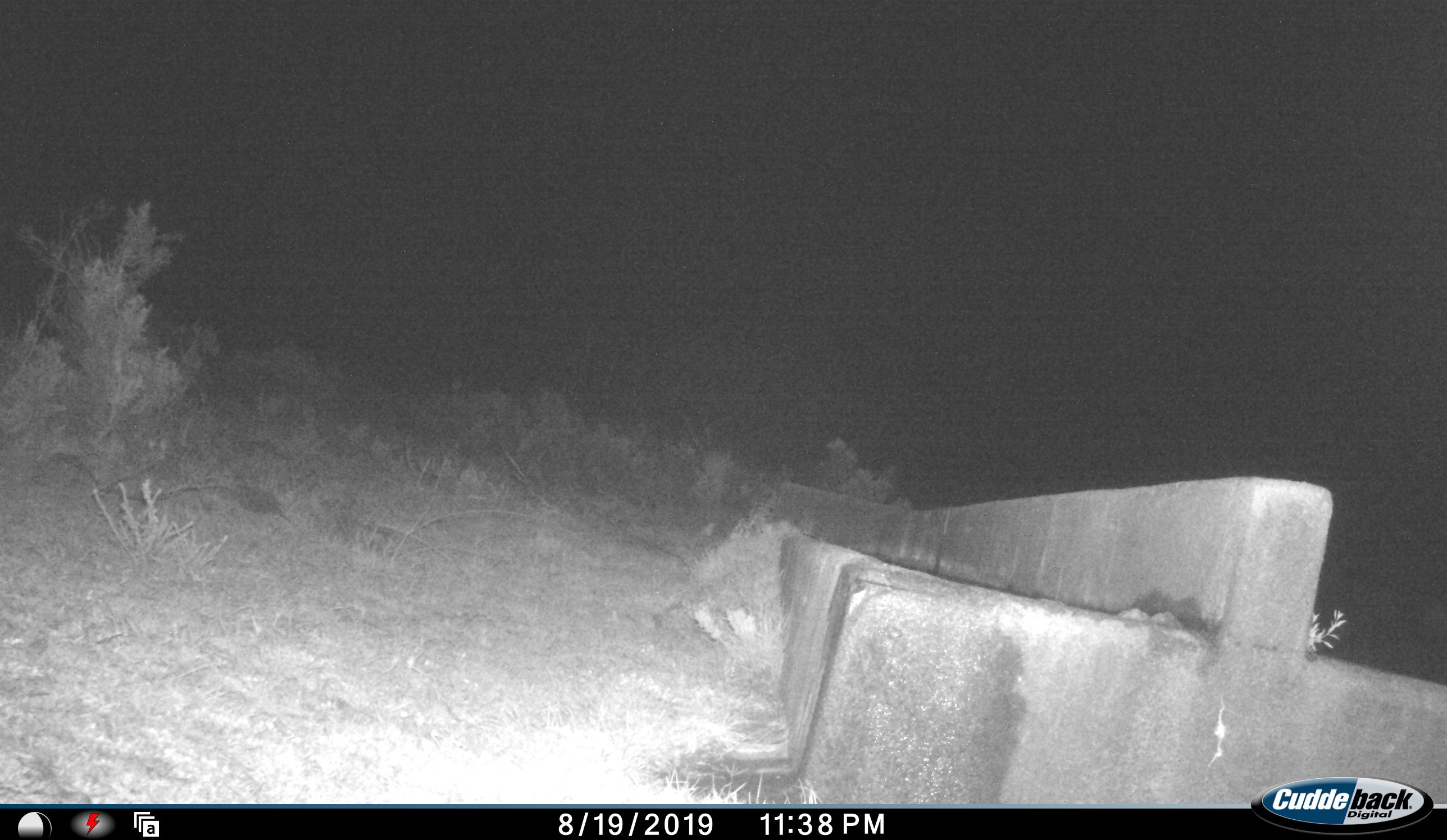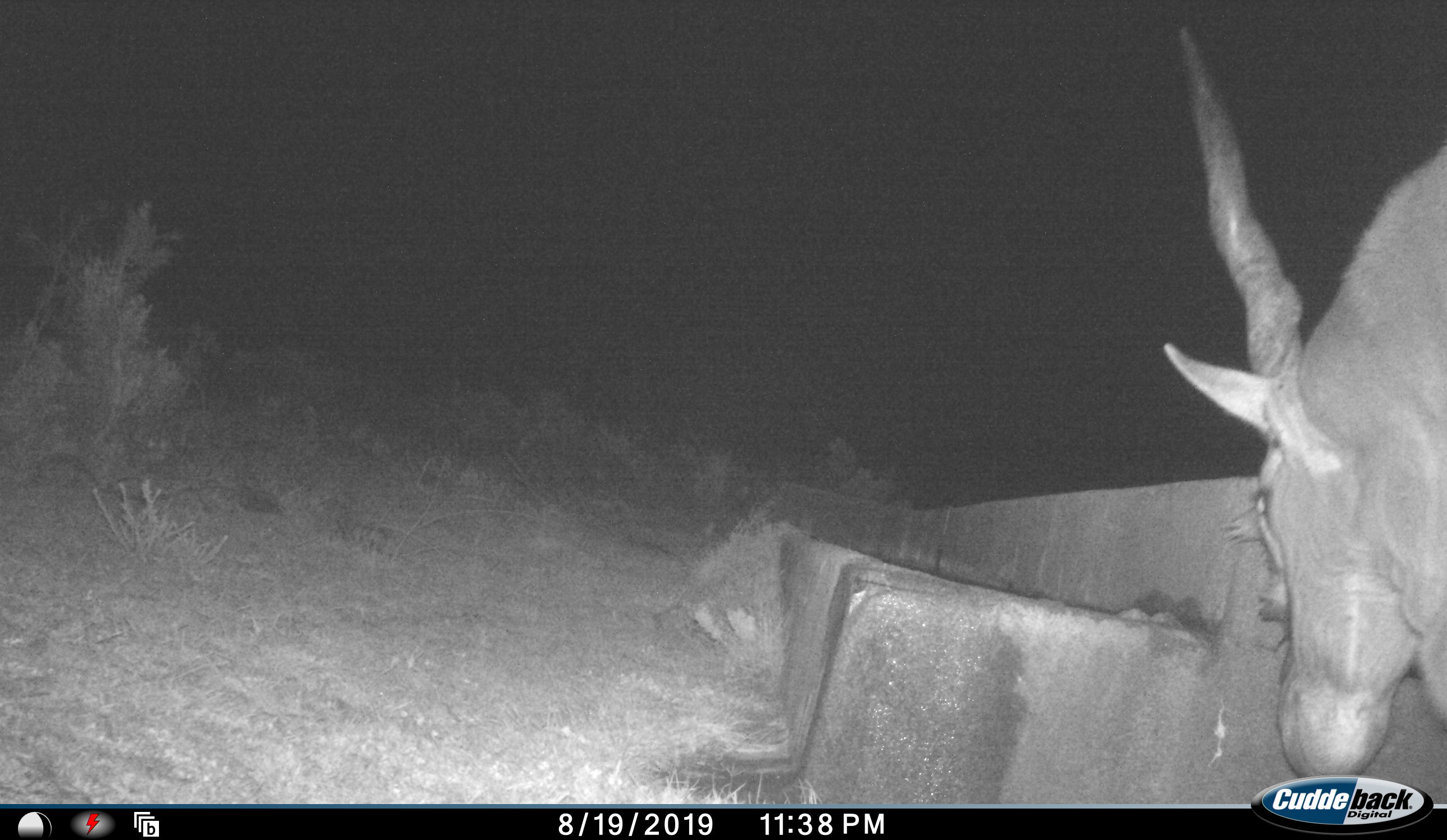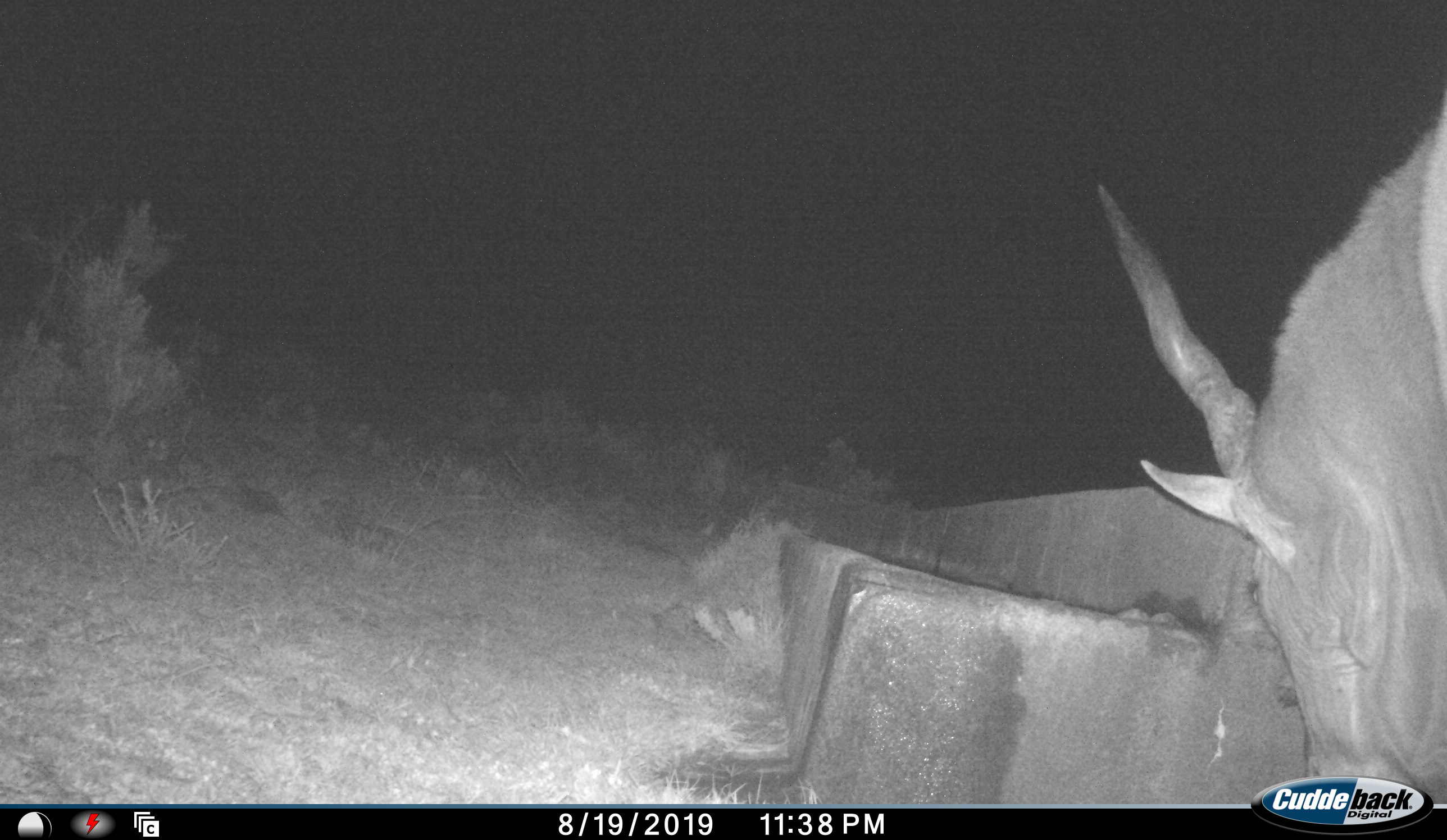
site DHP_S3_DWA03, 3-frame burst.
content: unidentified animal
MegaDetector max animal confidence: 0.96